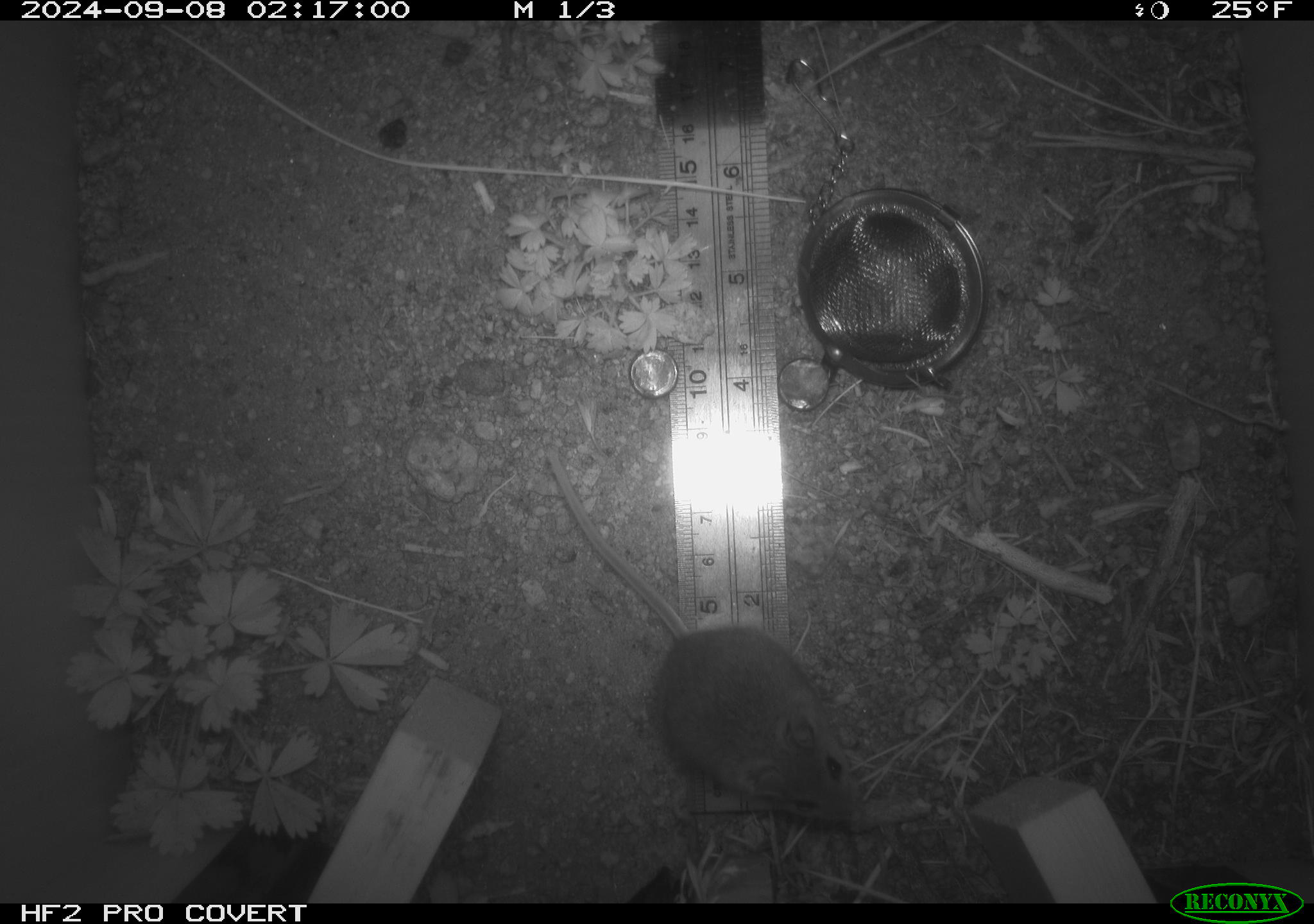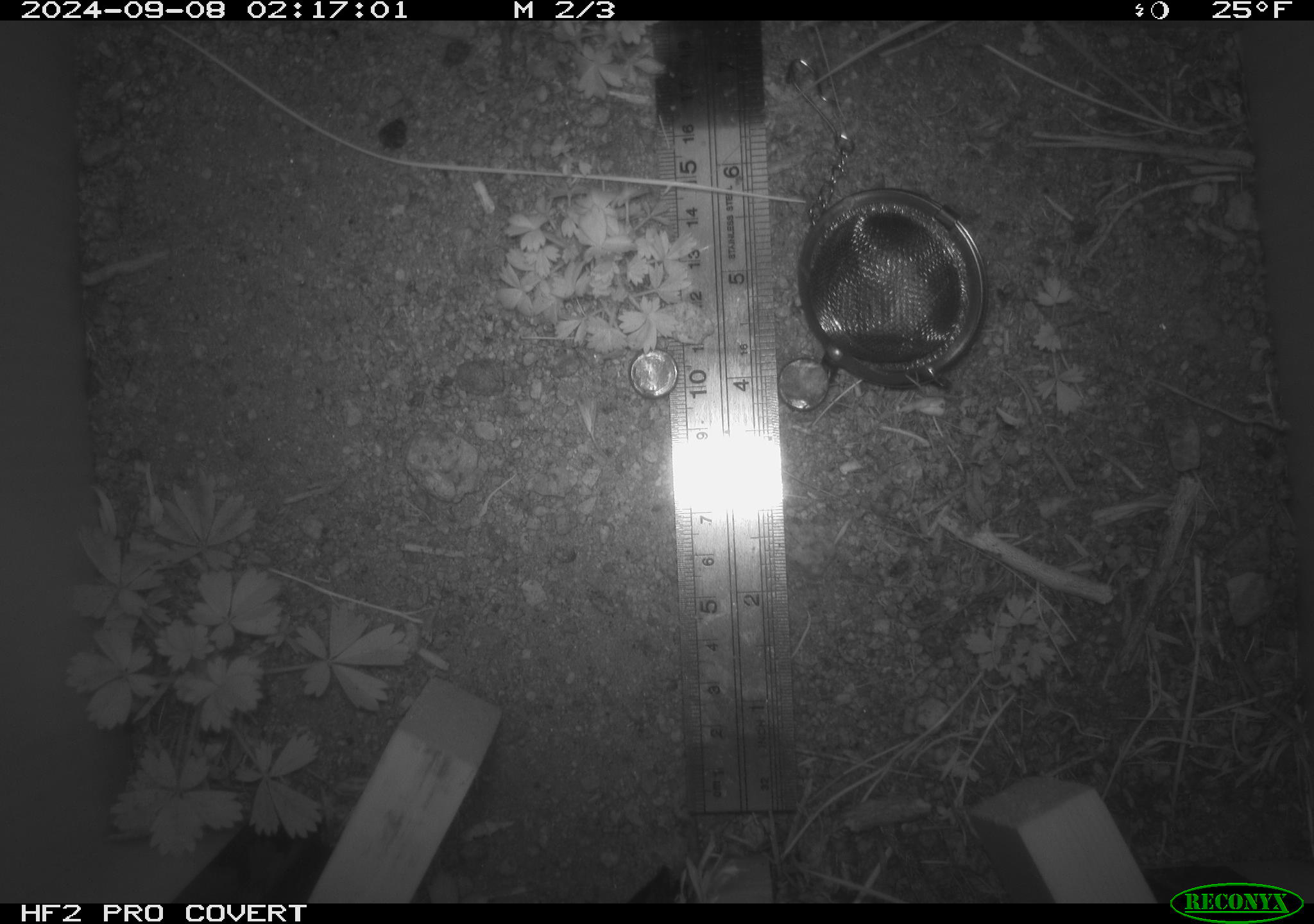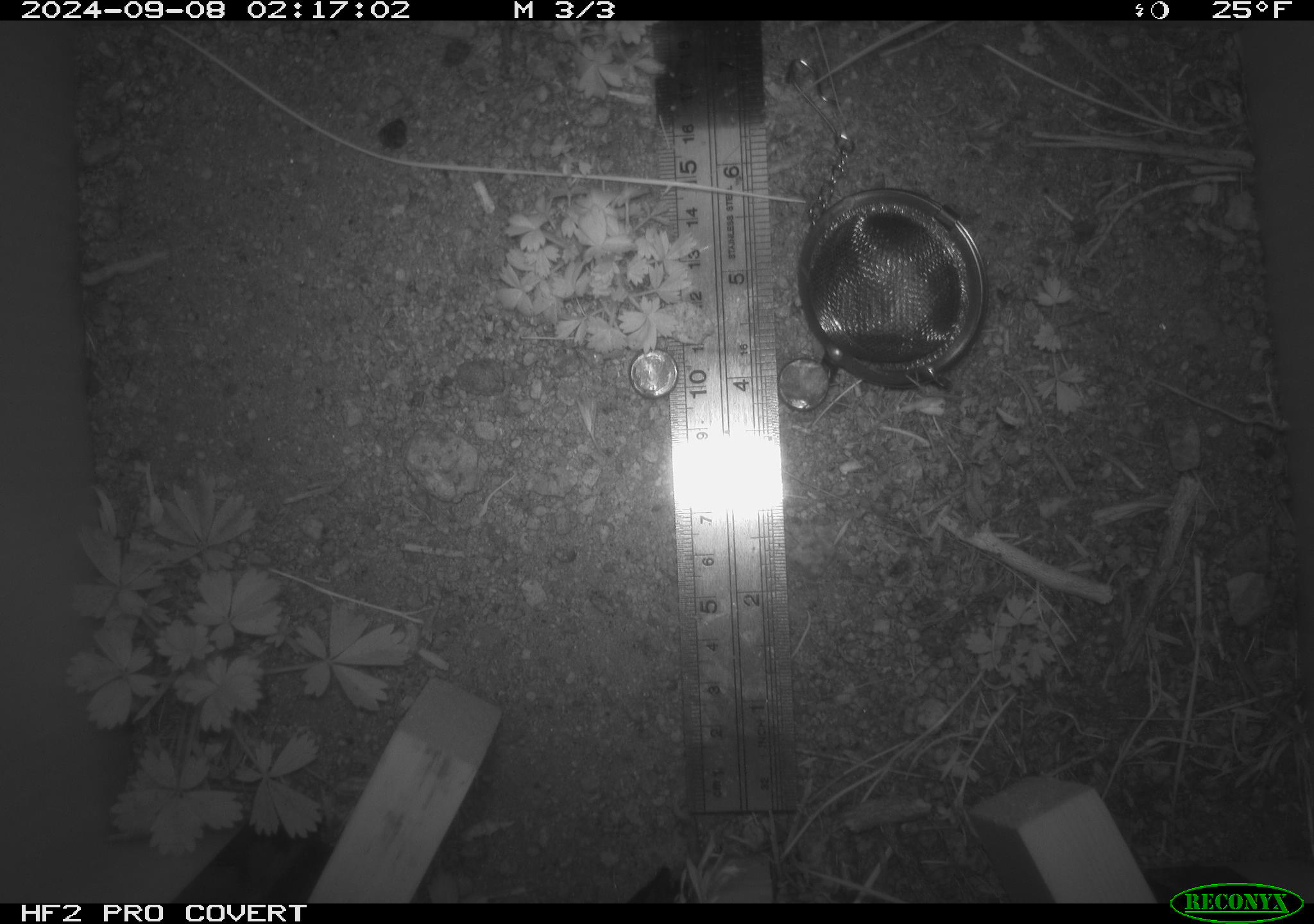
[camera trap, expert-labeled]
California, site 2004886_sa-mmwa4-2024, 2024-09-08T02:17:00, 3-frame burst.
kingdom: Animalia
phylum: Chordata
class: Mammalia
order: Rodentia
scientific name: Rodentia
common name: mouse species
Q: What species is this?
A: Mouse species (Rodentia).